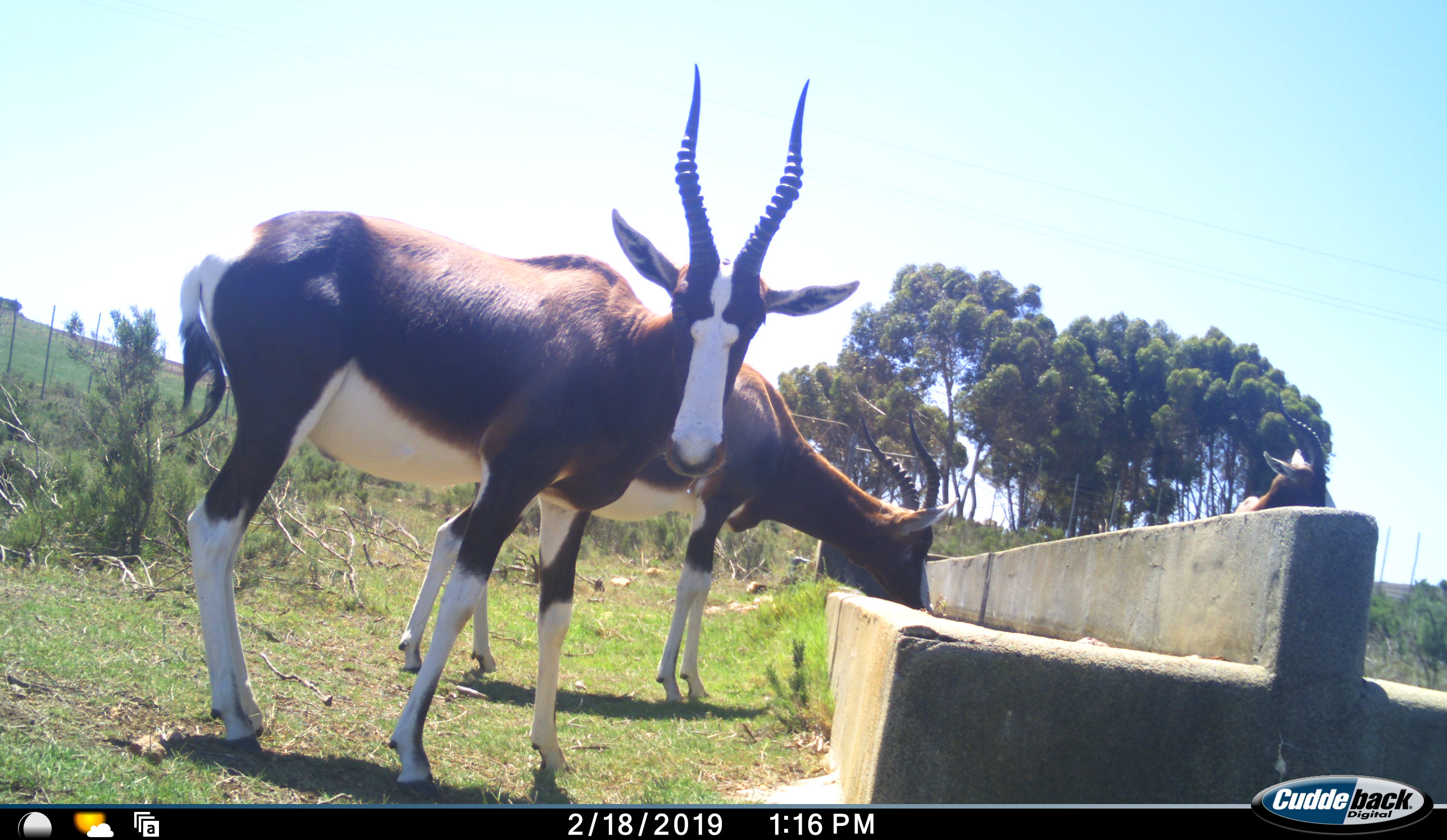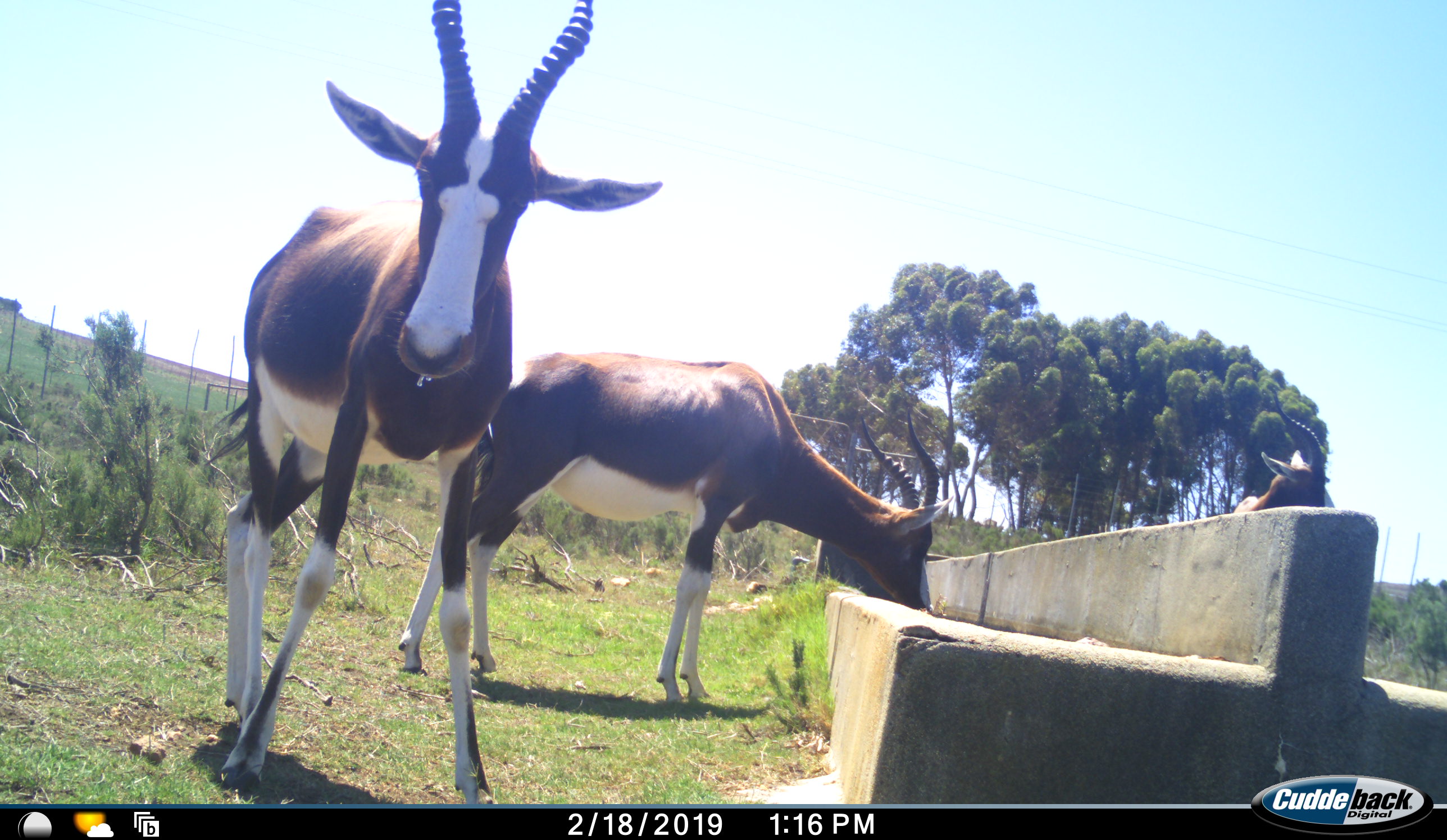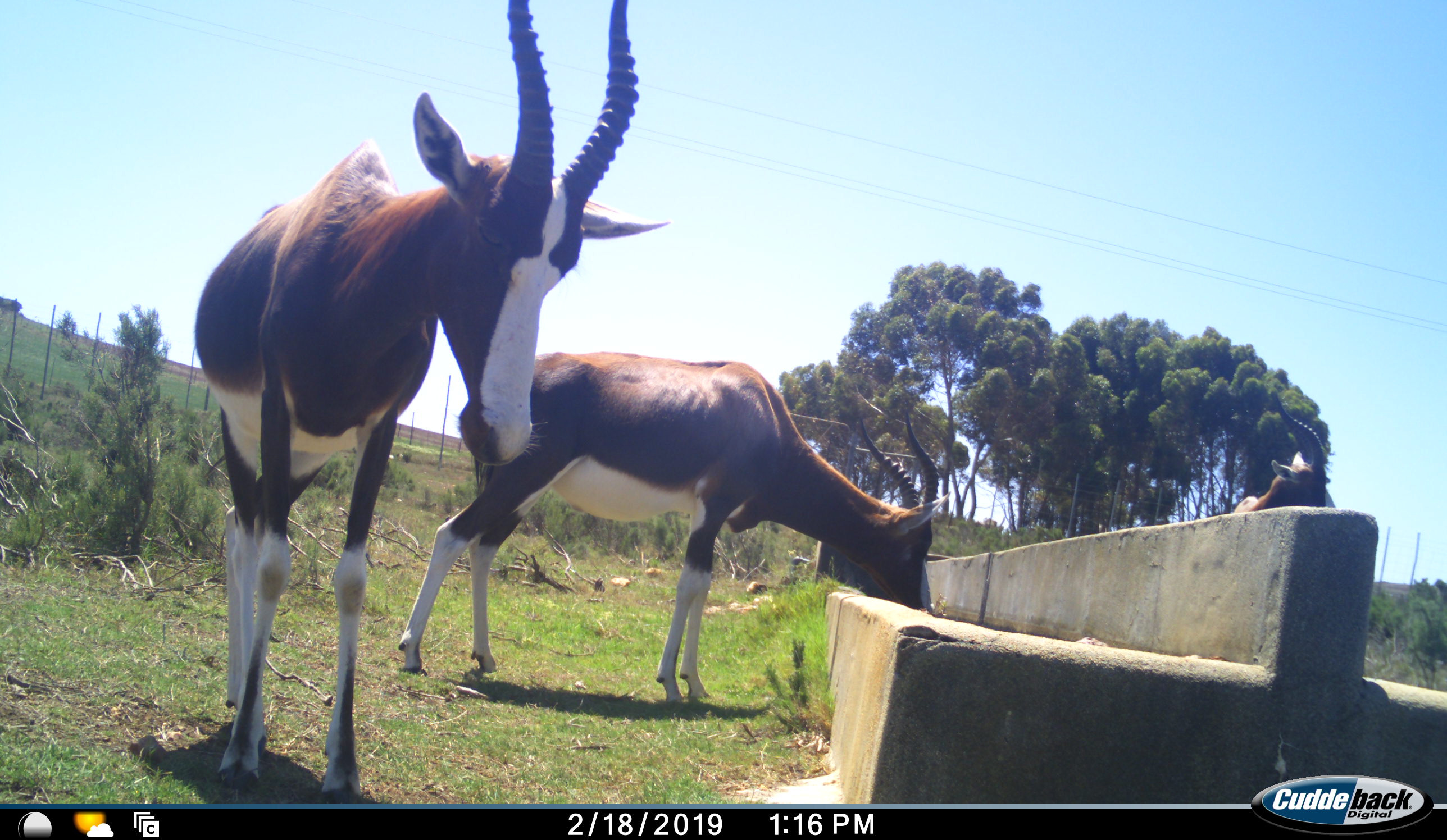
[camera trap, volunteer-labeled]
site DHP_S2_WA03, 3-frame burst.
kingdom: Animalia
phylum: Chordata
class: Mammalia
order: Artiodactyla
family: Bovidae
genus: Damaliscus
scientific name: Damaliscus pygargus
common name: bontebok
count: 3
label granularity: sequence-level